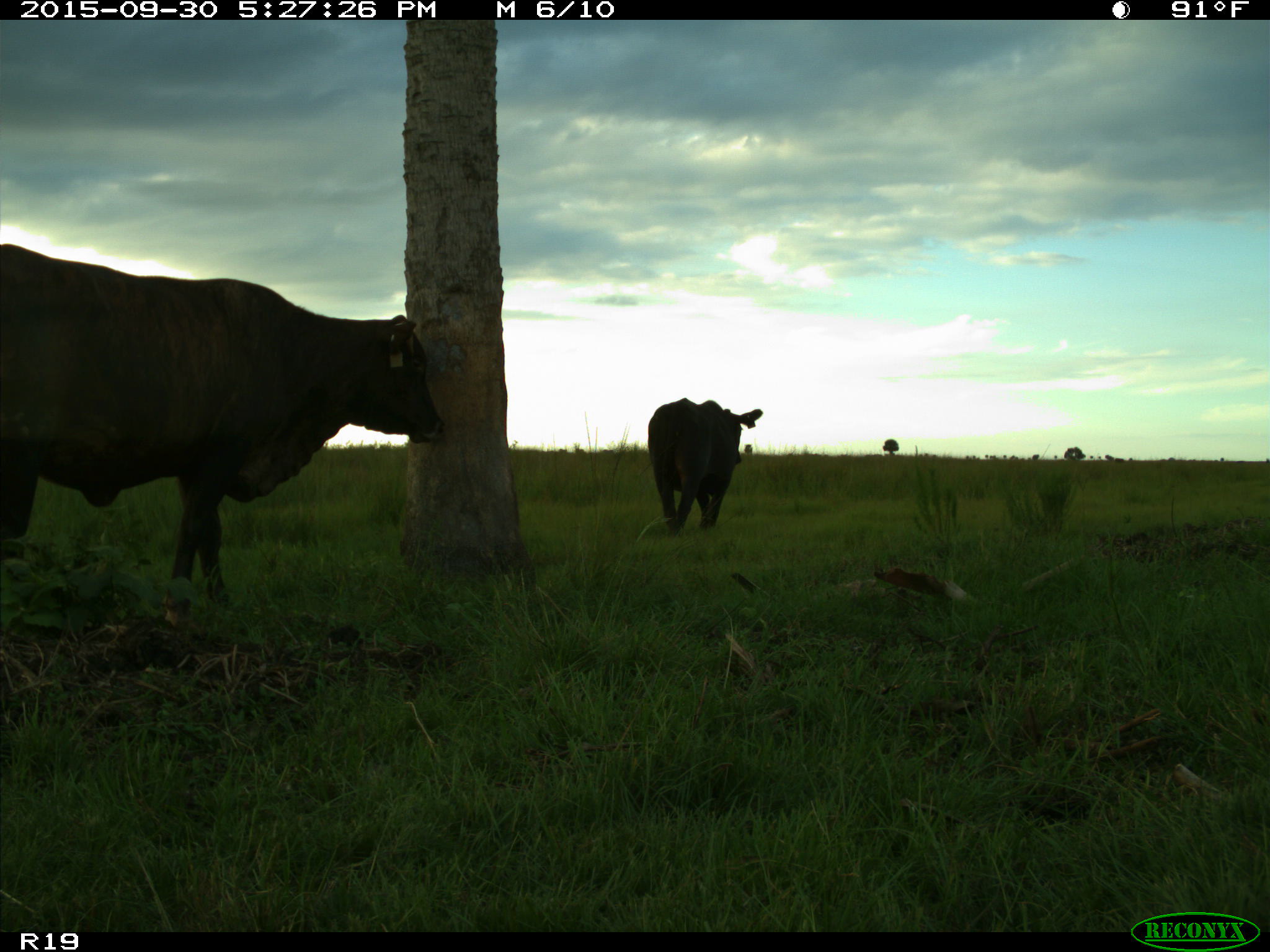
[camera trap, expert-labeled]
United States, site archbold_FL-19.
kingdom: Animalia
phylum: Chordata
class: Mammalia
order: Artiodactyla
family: Bovidae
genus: Bos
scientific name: Bos taurus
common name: domestic cow